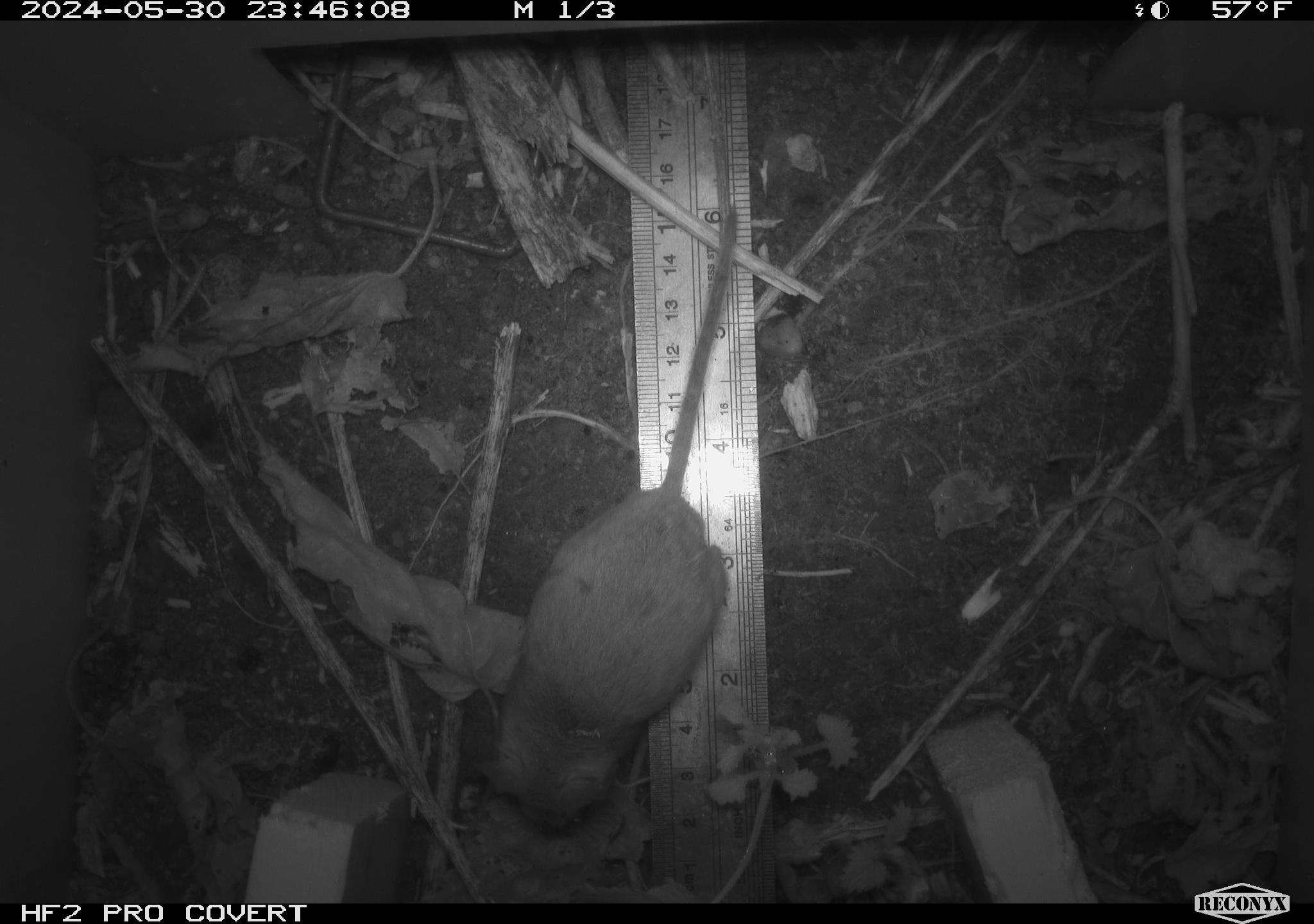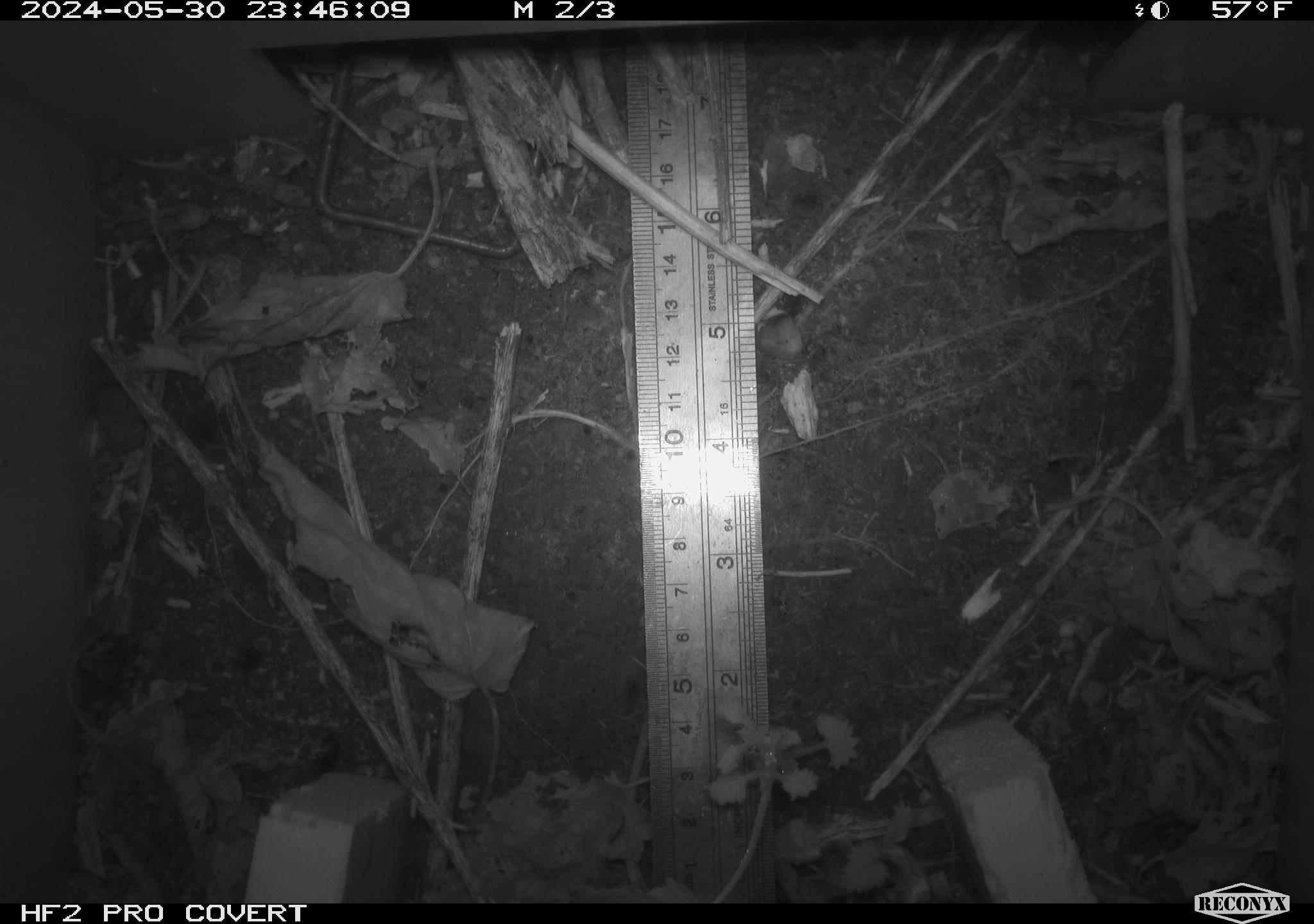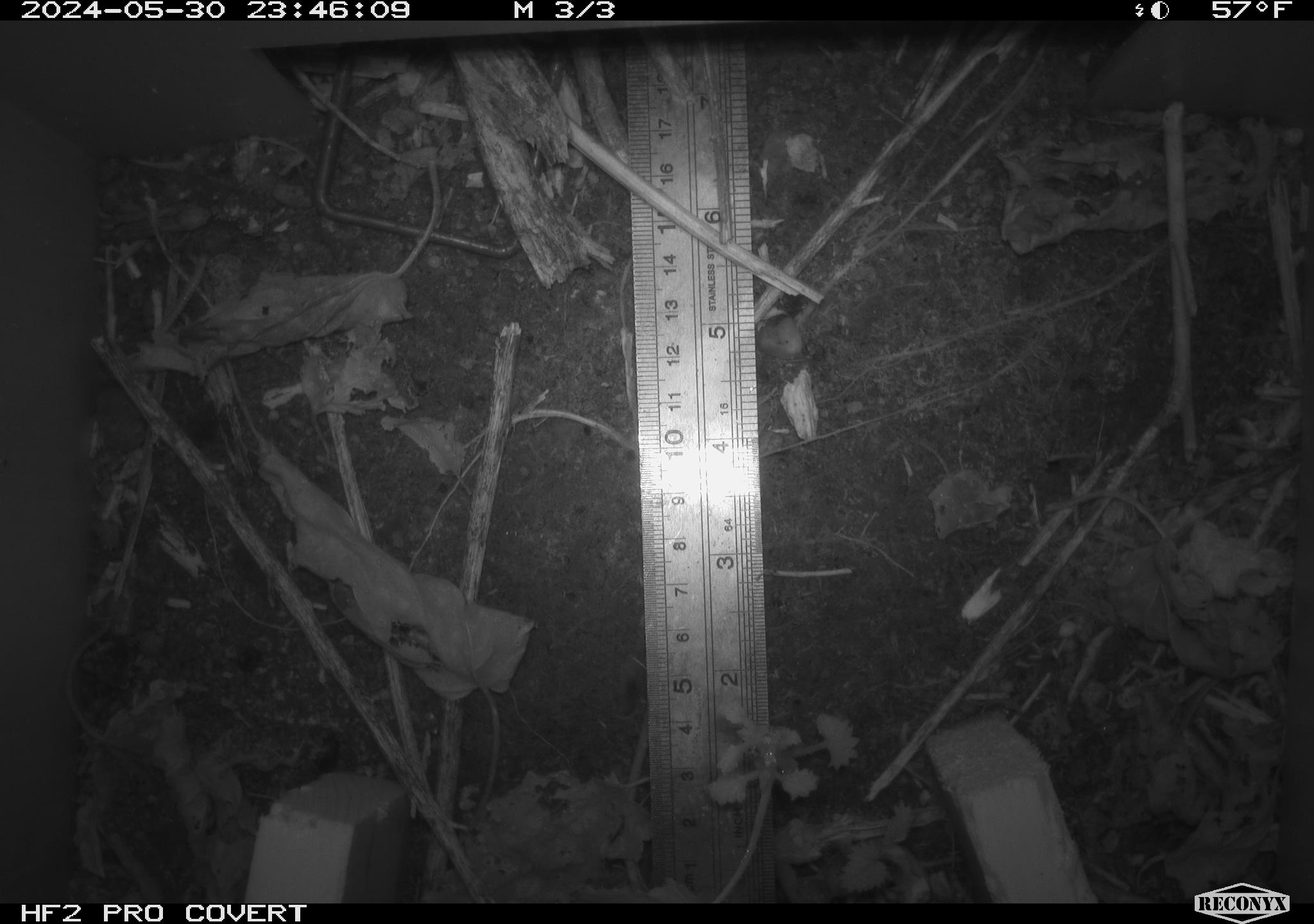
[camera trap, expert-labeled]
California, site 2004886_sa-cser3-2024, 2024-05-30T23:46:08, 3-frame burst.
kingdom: Animalia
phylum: Chordata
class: Mammalia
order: Rodentia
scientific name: Rodentia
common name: rodent